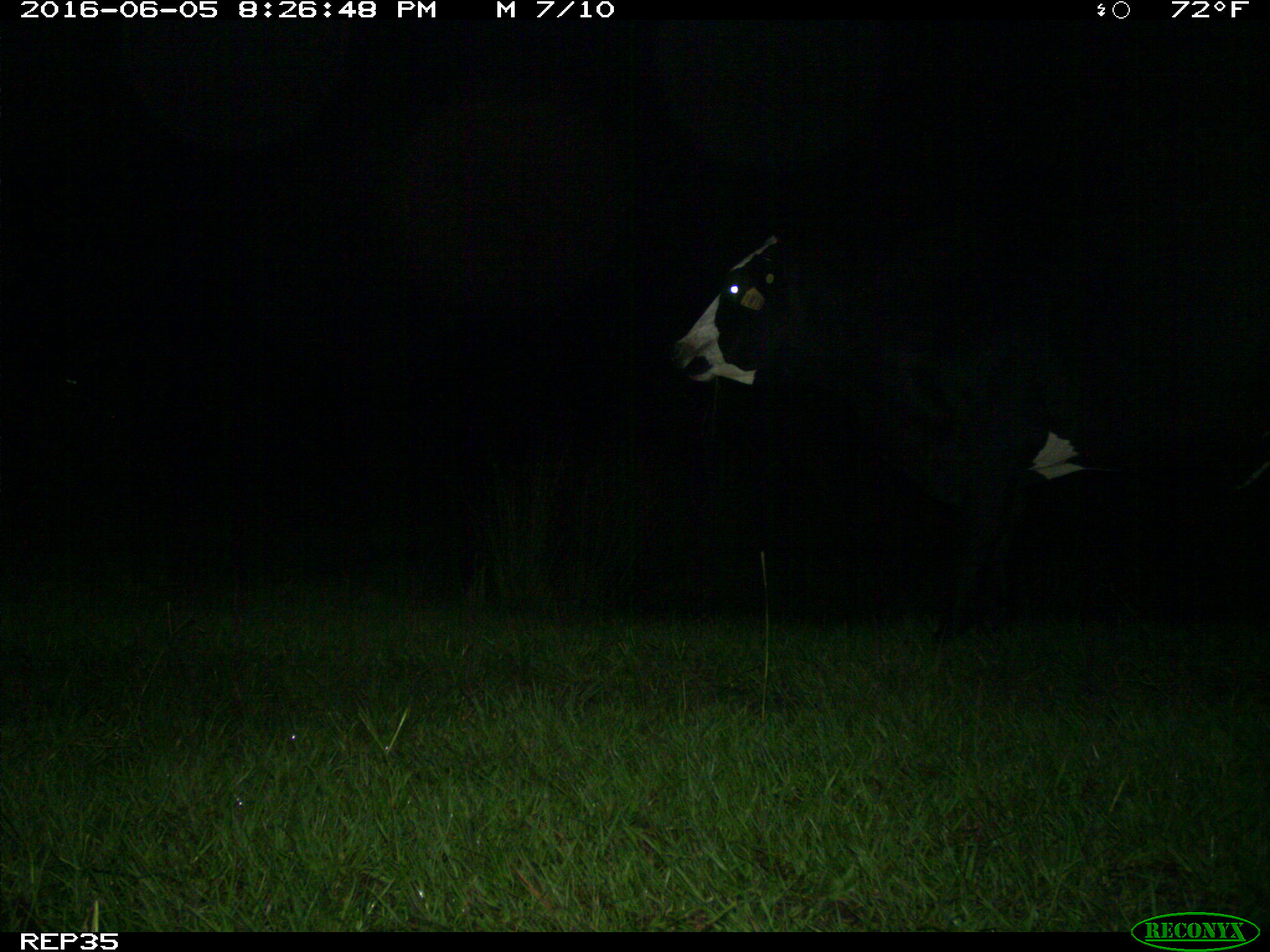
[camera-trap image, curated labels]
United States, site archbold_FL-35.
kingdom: Animalia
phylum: Chordata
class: Mammalia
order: Artiodactyla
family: Bovidae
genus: Bos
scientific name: Bos taurus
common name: domestic cow